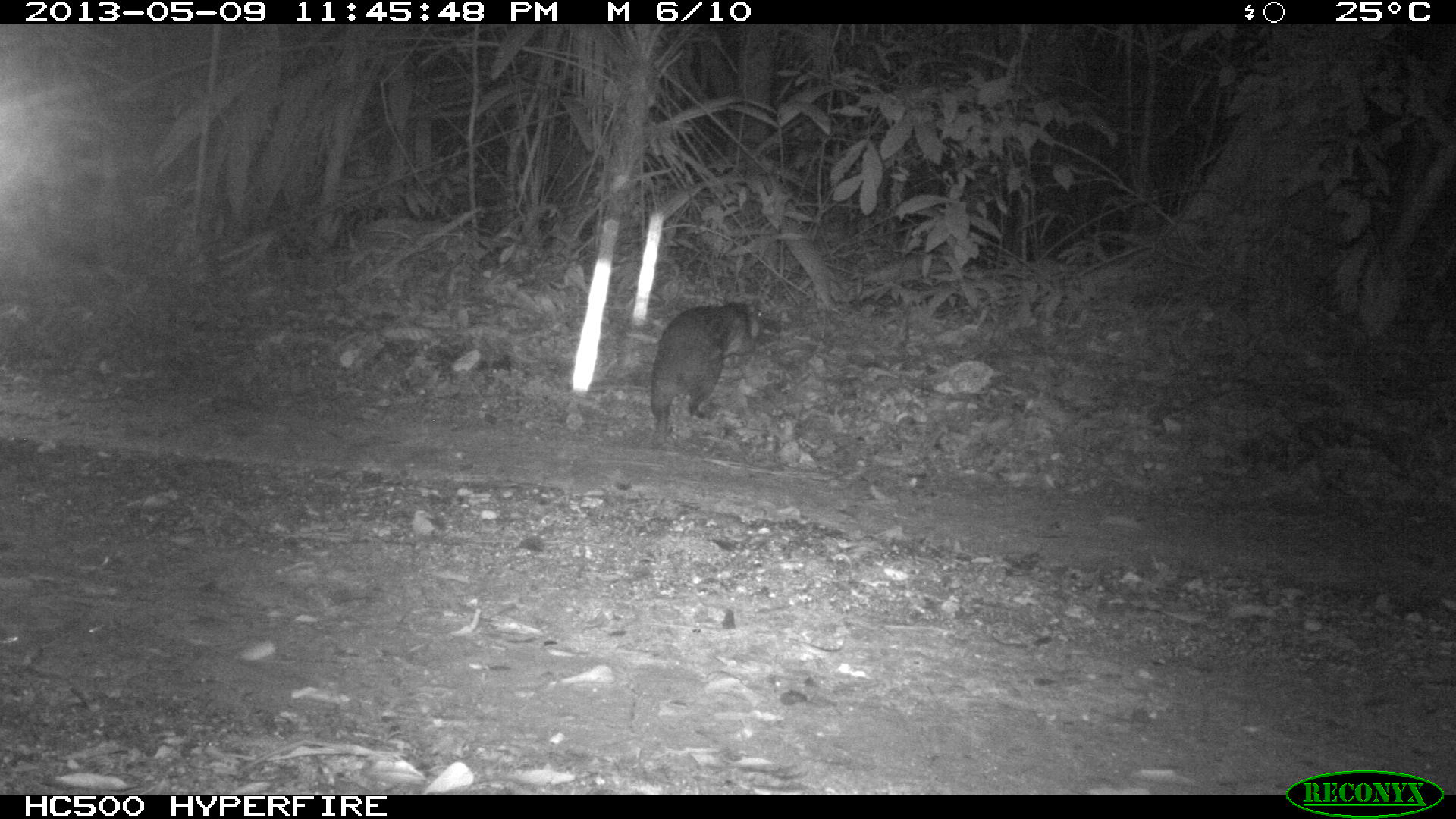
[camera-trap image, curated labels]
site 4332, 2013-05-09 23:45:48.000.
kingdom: Animalia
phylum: Chordata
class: Mammalia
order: Rodentia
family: Cuniculidae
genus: Cuniculus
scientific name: Cuniculus paca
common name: lowland paca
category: agouti paca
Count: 1.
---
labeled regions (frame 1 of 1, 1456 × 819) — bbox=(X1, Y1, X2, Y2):
agouti paca: bbox=(648, 298, 756, 446)